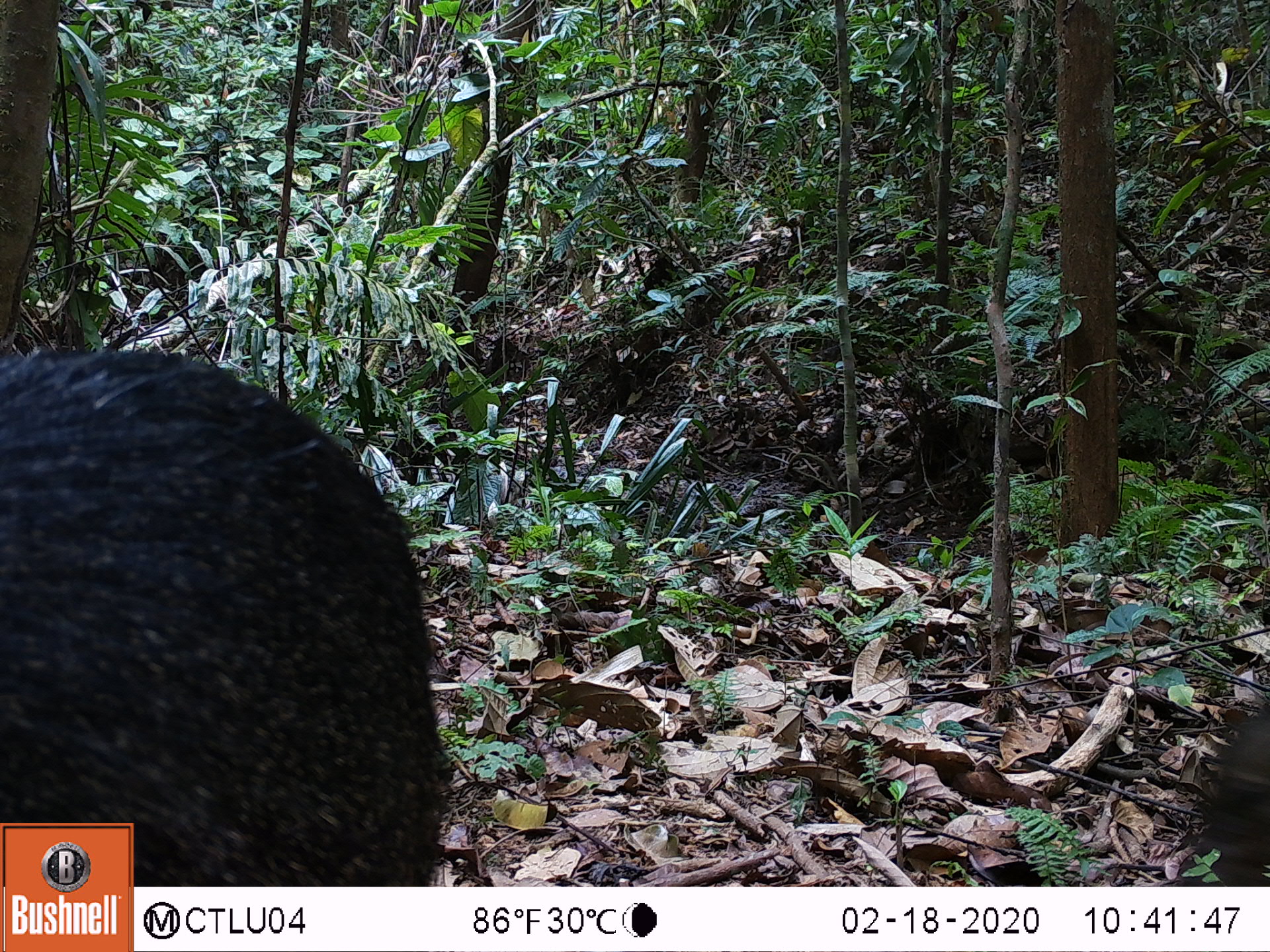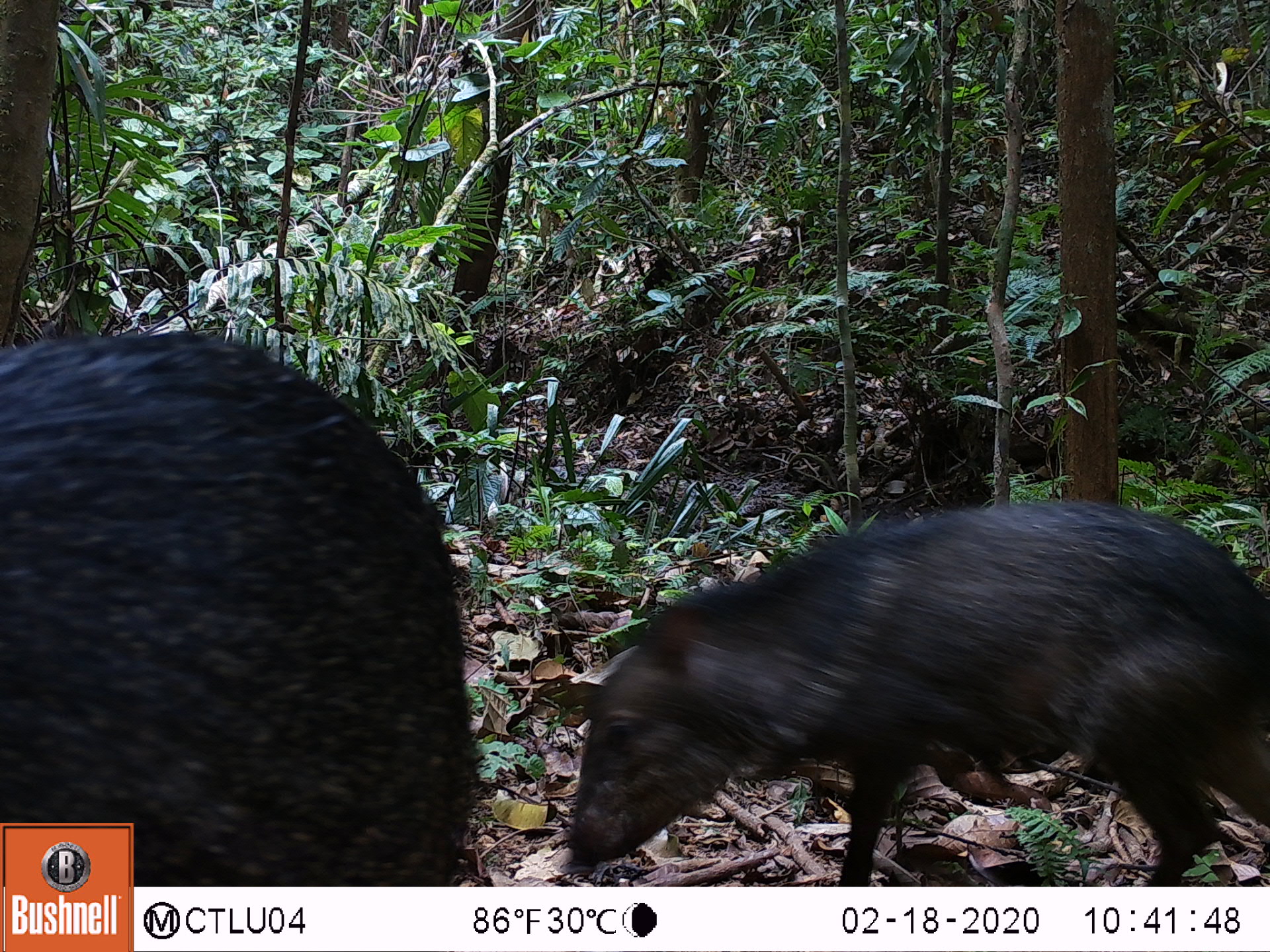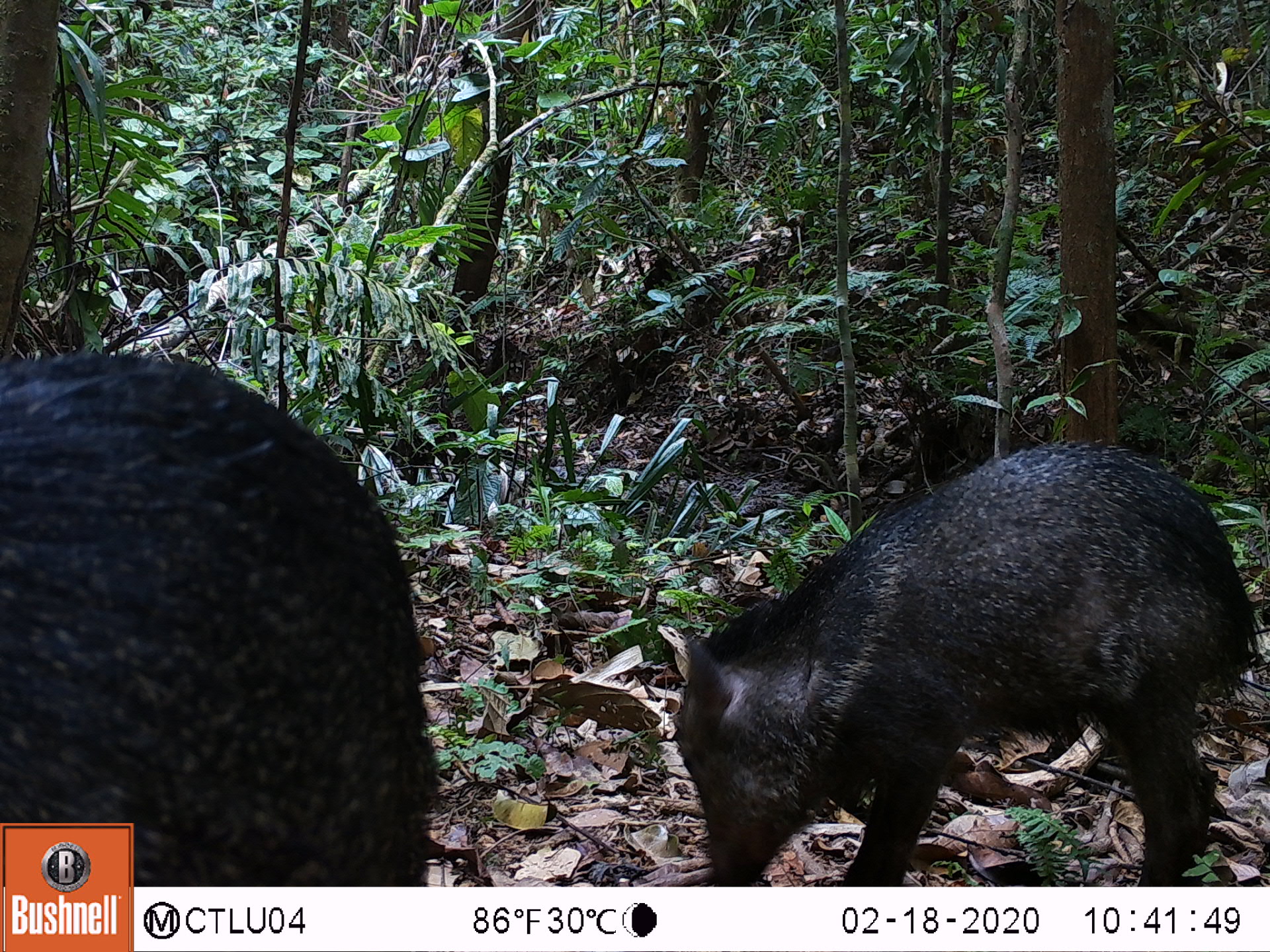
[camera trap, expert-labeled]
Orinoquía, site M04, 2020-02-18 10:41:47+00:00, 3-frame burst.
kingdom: Animalia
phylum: Chordata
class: Mammalia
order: Artiodactyla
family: Tayassuidae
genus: Pecari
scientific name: Pecari tajacu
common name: collared peccary